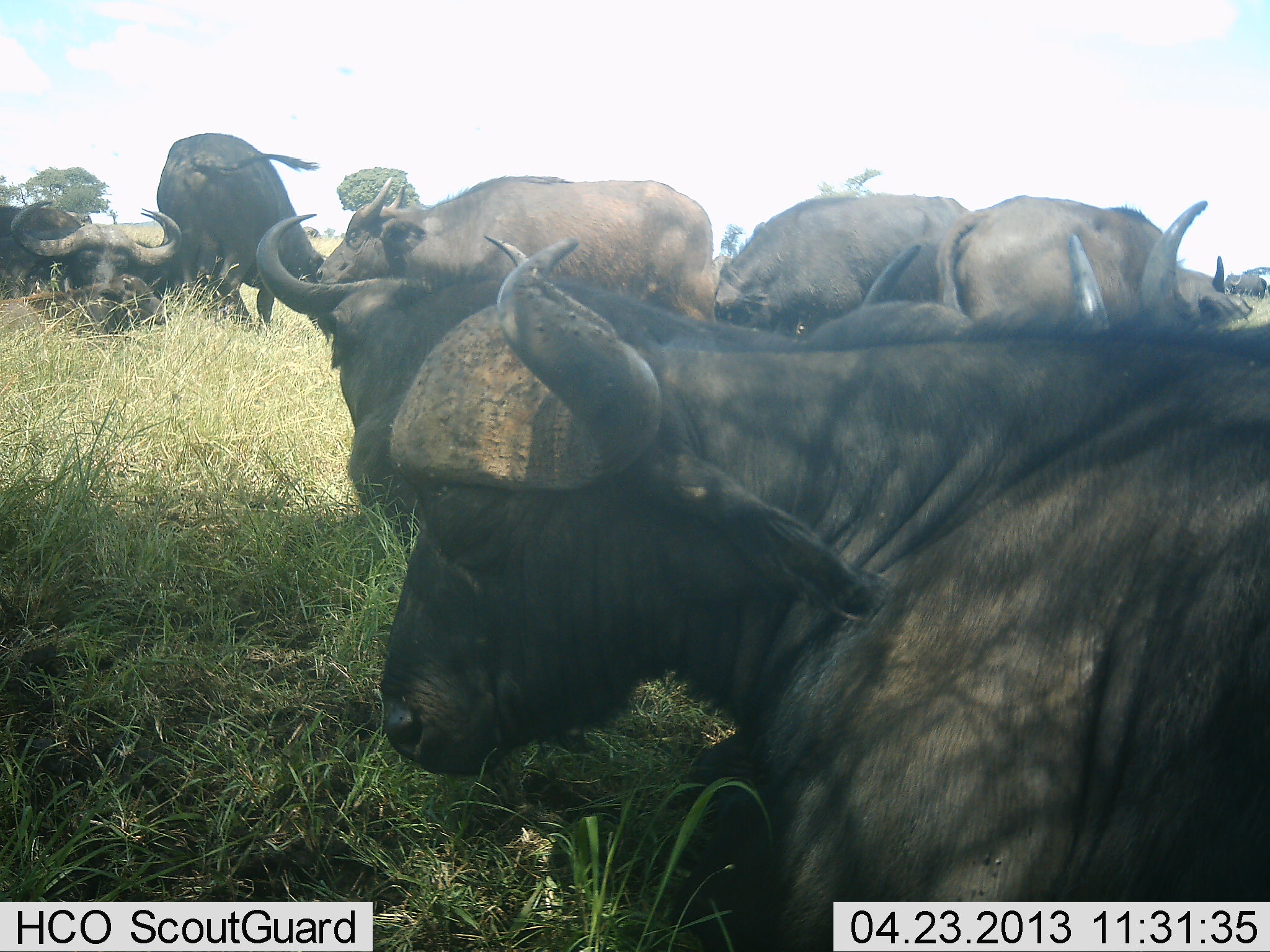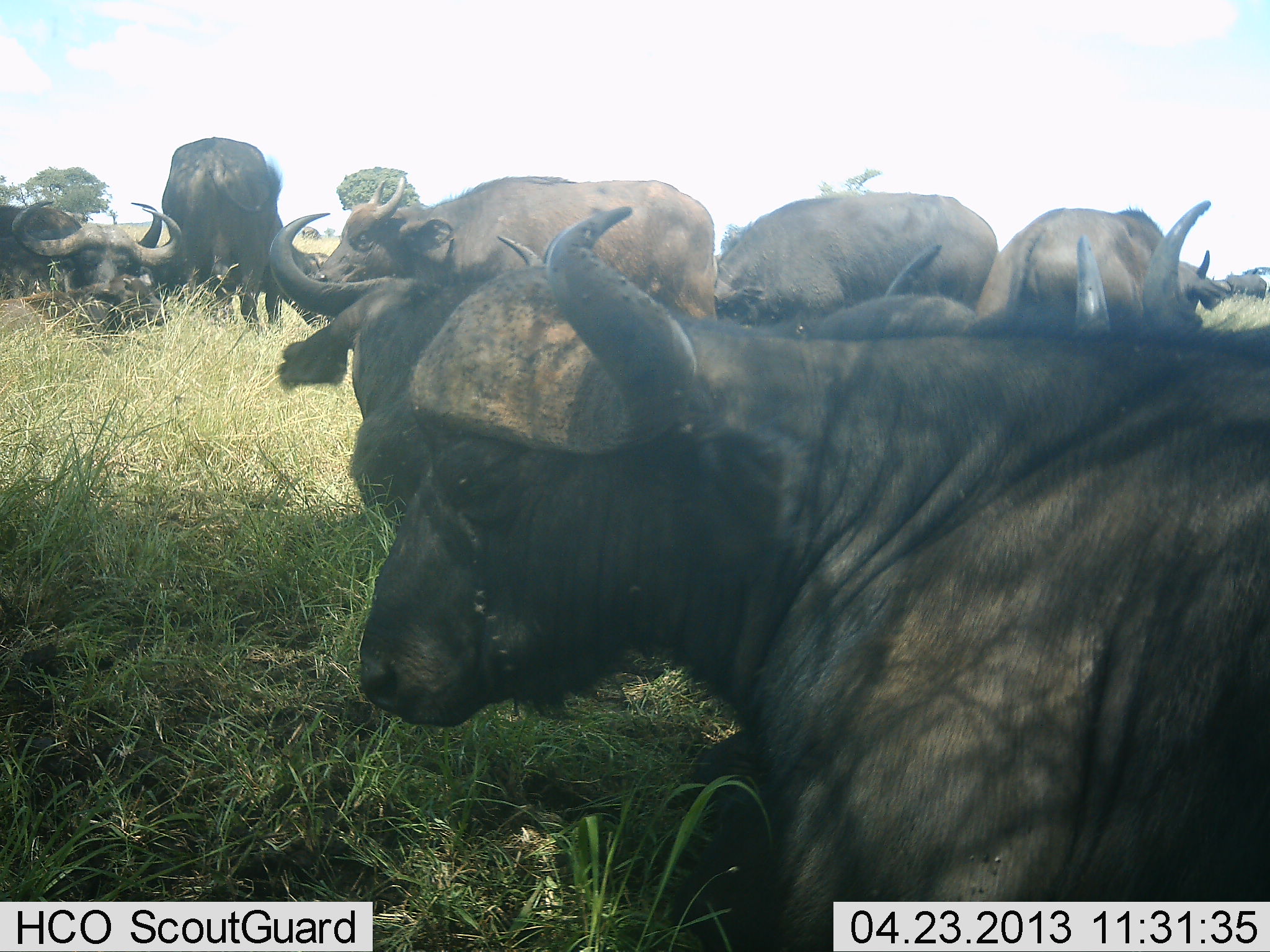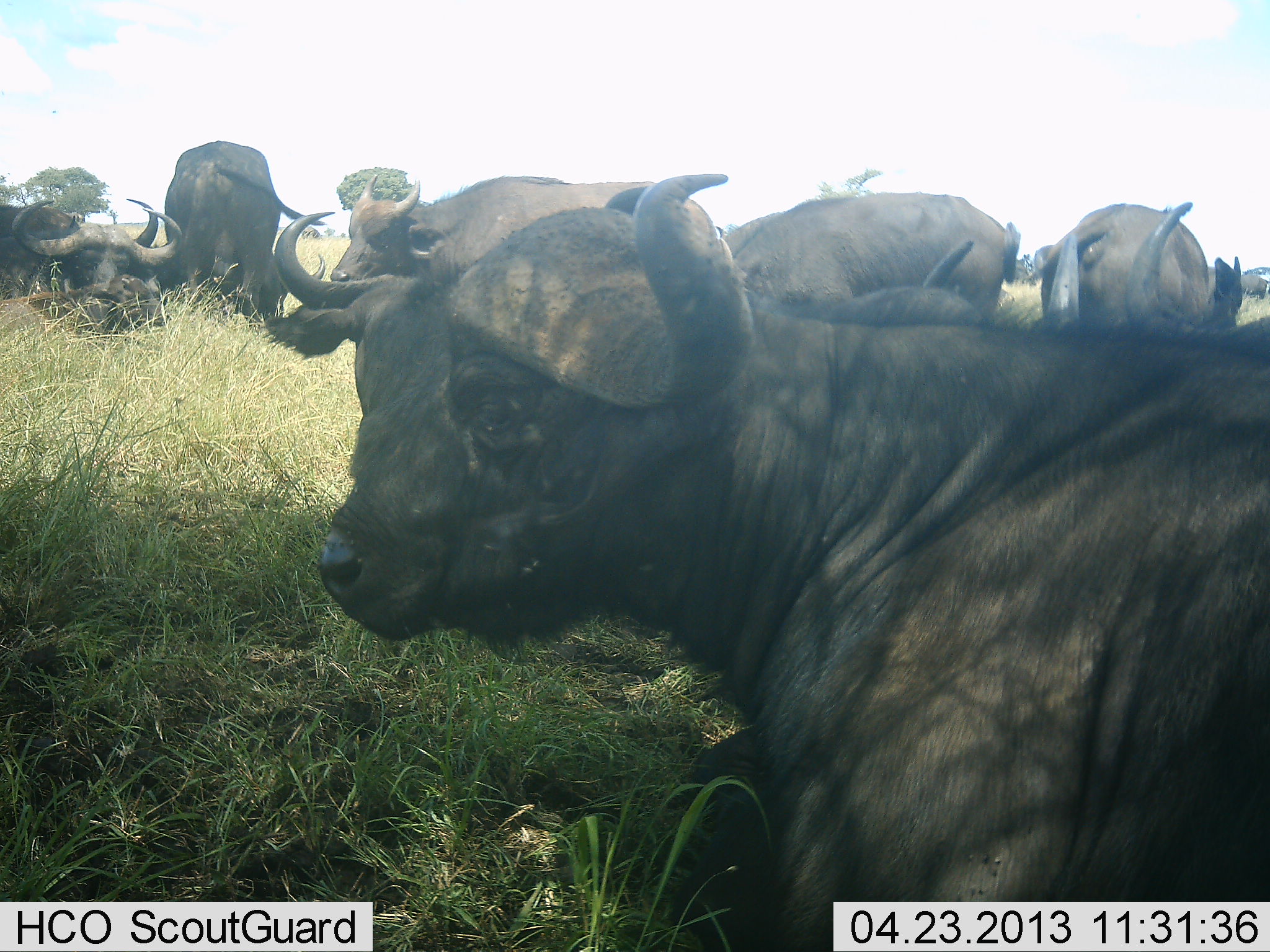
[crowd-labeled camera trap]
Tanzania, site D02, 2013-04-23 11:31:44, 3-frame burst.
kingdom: Animalia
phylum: Chordata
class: Mammalia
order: Artiodactyla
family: Bovidae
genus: Syncerus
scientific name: Syncerus caffer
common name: cape buffalo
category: buffalo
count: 9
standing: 80%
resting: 80%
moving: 0%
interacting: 0%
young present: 0%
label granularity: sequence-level